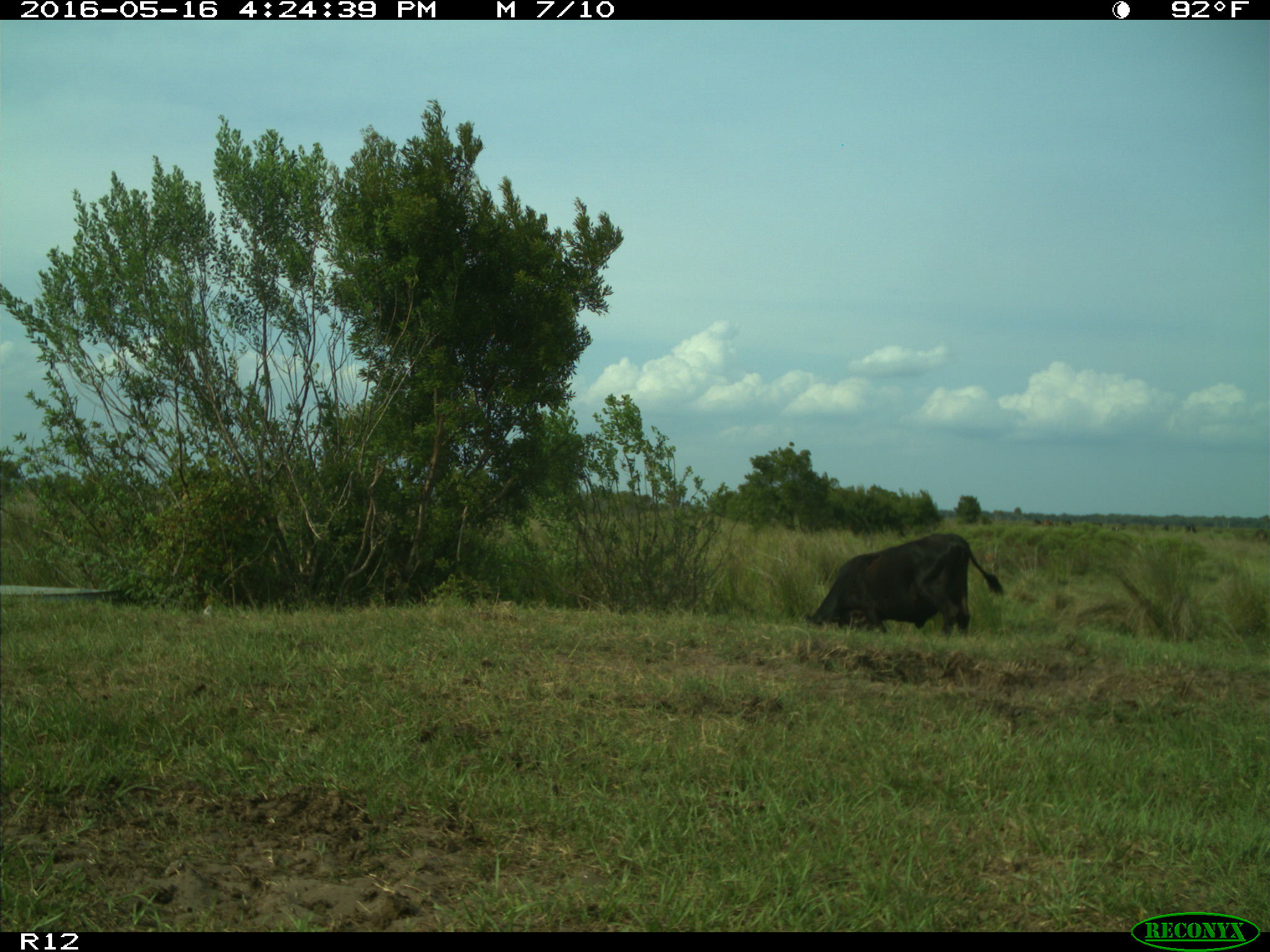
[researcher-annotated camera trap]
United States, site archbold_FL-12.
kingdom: Animalia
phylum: Chordata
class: Mammalia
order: Artiodactyla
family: Bovidae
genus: Bos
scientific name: Bos taurus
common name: domestic cow